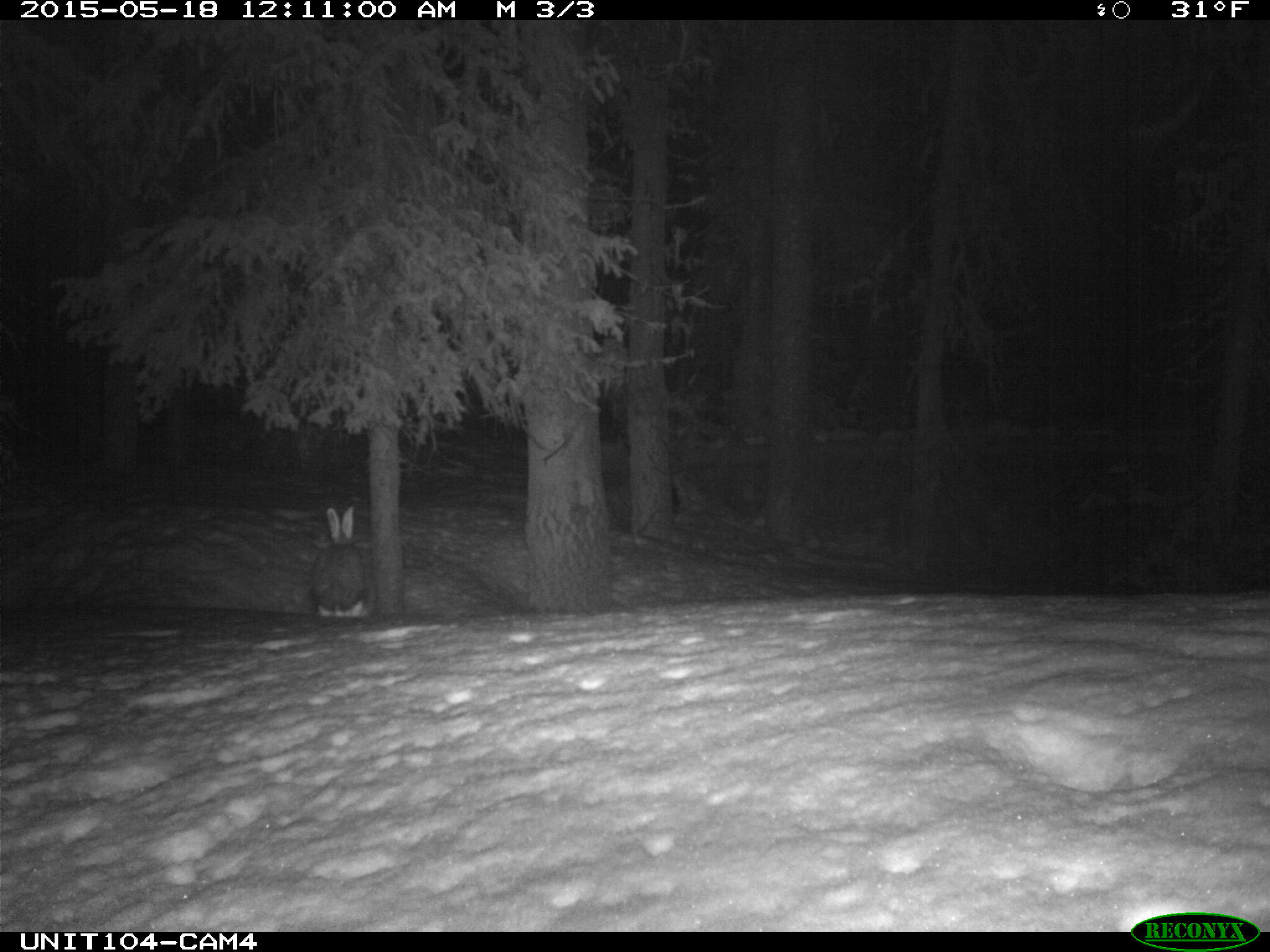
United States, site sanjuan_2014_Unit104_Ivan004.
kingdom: Animalia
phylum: Chordata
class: Mammalia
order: Lagomorpha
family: Leporidae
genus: Lepus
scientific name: Lepus americanus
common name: snowshoe hare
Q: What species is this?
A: Lepus americanus (snowshoe hare).